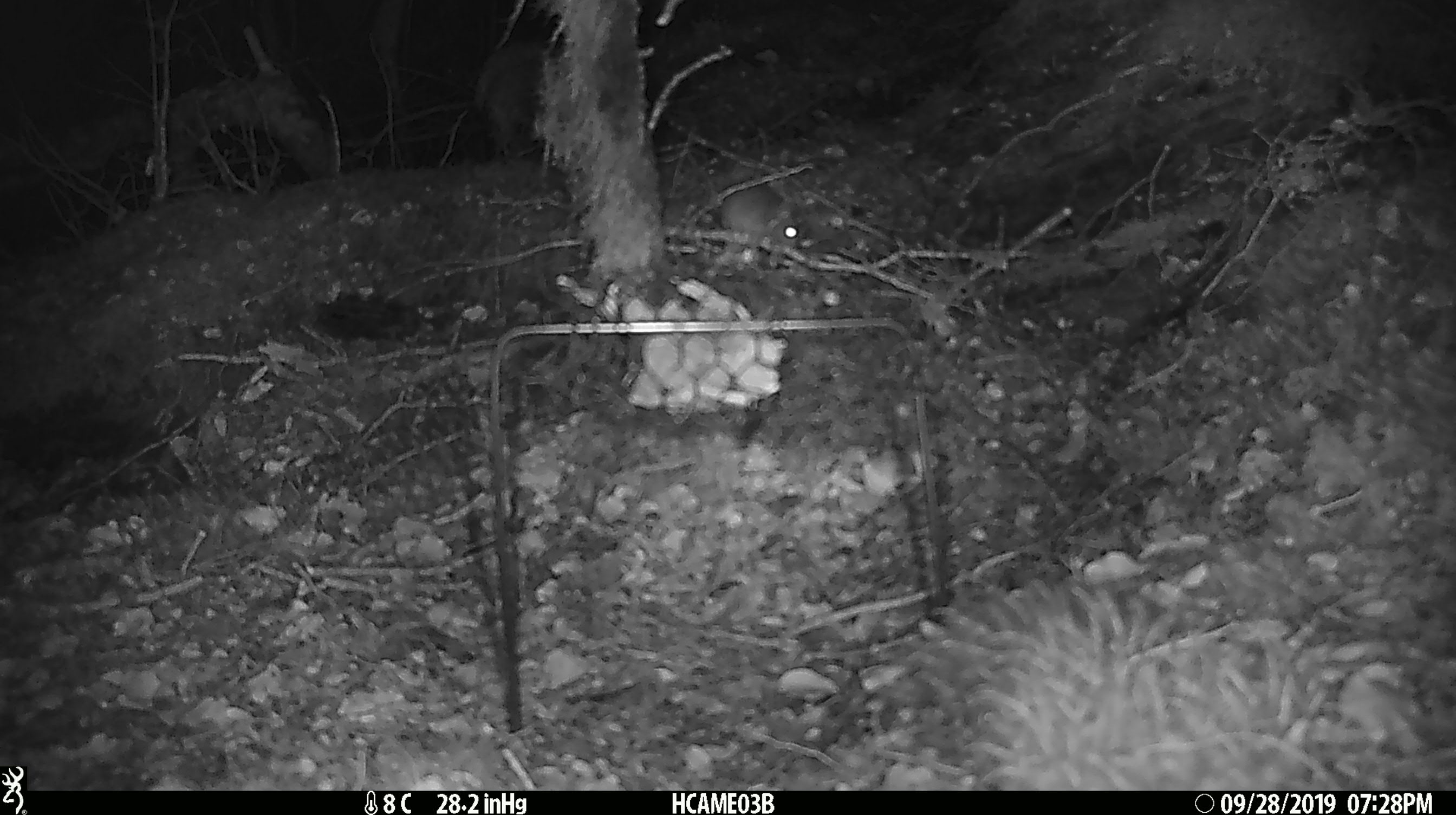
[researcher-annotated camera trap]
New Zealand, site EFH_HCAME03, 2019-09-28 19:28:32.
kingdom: Animalia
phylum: Chordata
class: Mammalia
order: Rodentia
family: Muridae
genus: Mus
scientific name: Mus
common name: mouse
Mouse (Mus).